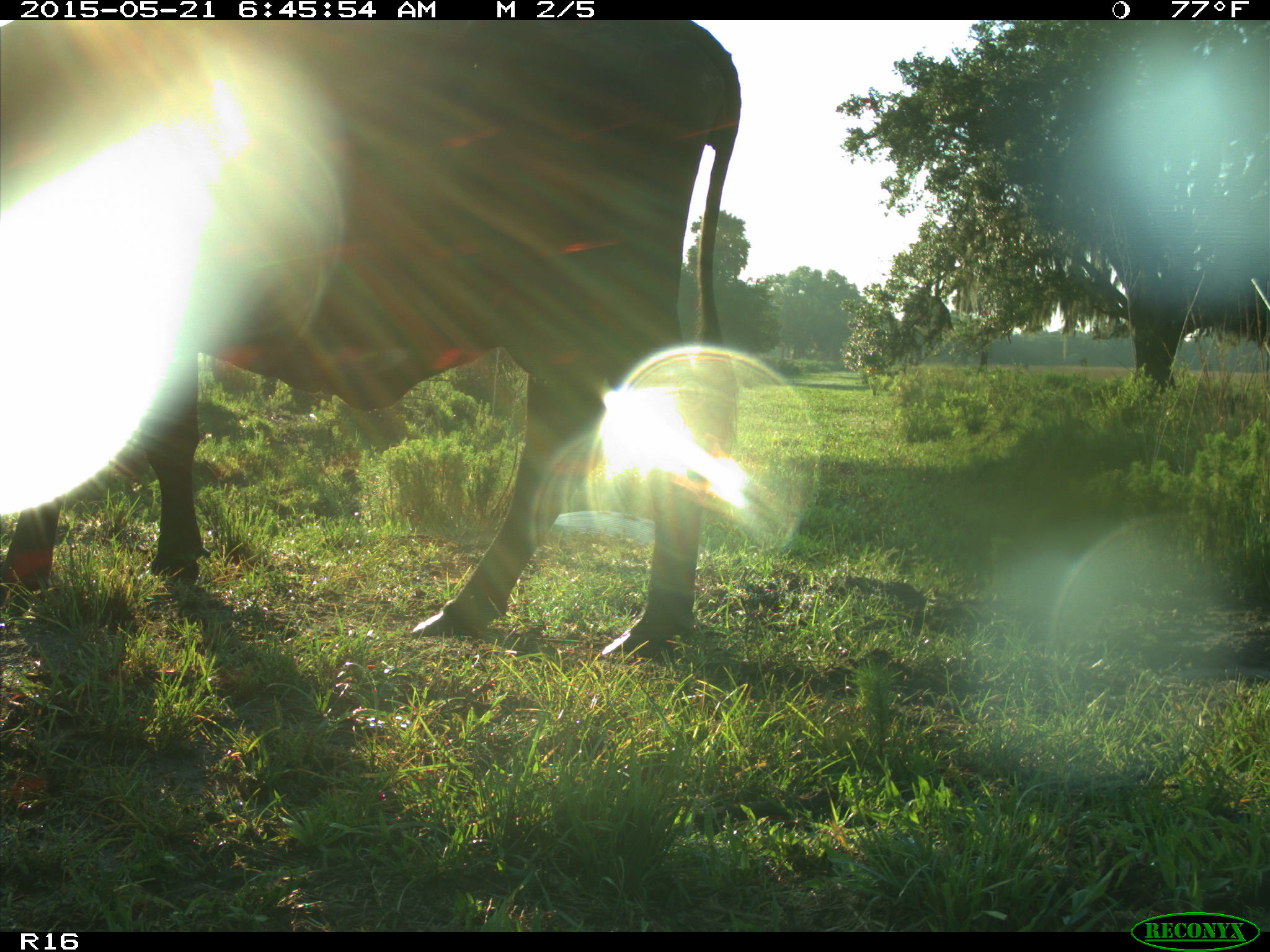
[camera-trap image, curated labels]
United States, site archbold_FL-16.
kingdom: Animalia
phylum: Chordata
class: Mammalia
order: Artiodactyla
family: Bovidae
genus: Bos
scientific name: Bos taurus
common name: domestic cow